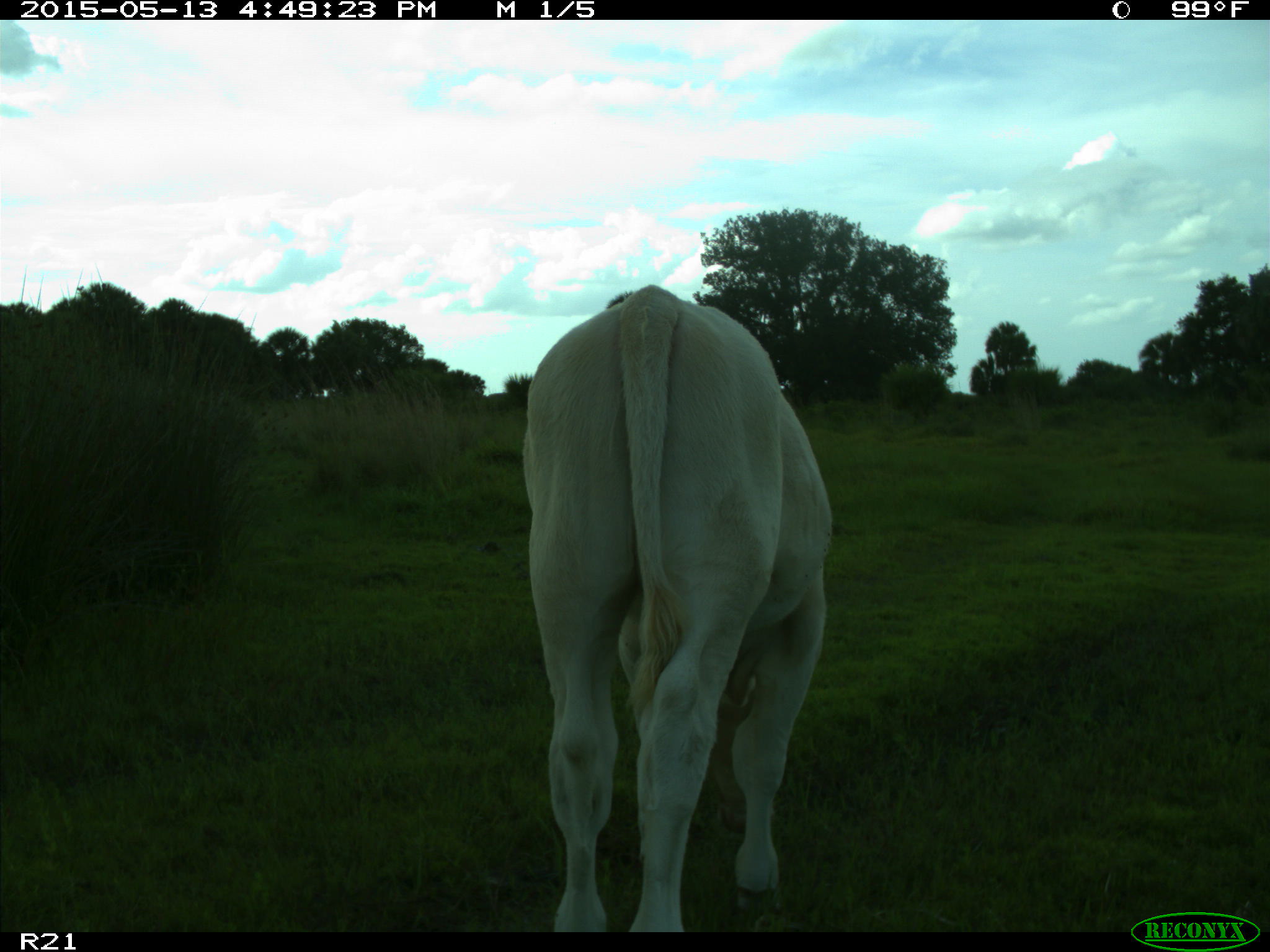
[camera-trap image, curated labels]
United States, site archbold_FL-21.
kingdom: Animalia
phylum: Chordata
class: Mammalia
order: Artiodactyla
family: Bovidae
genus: Bos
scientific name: Bos taurus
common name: domestic cow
Bos taurus (domestic cow).